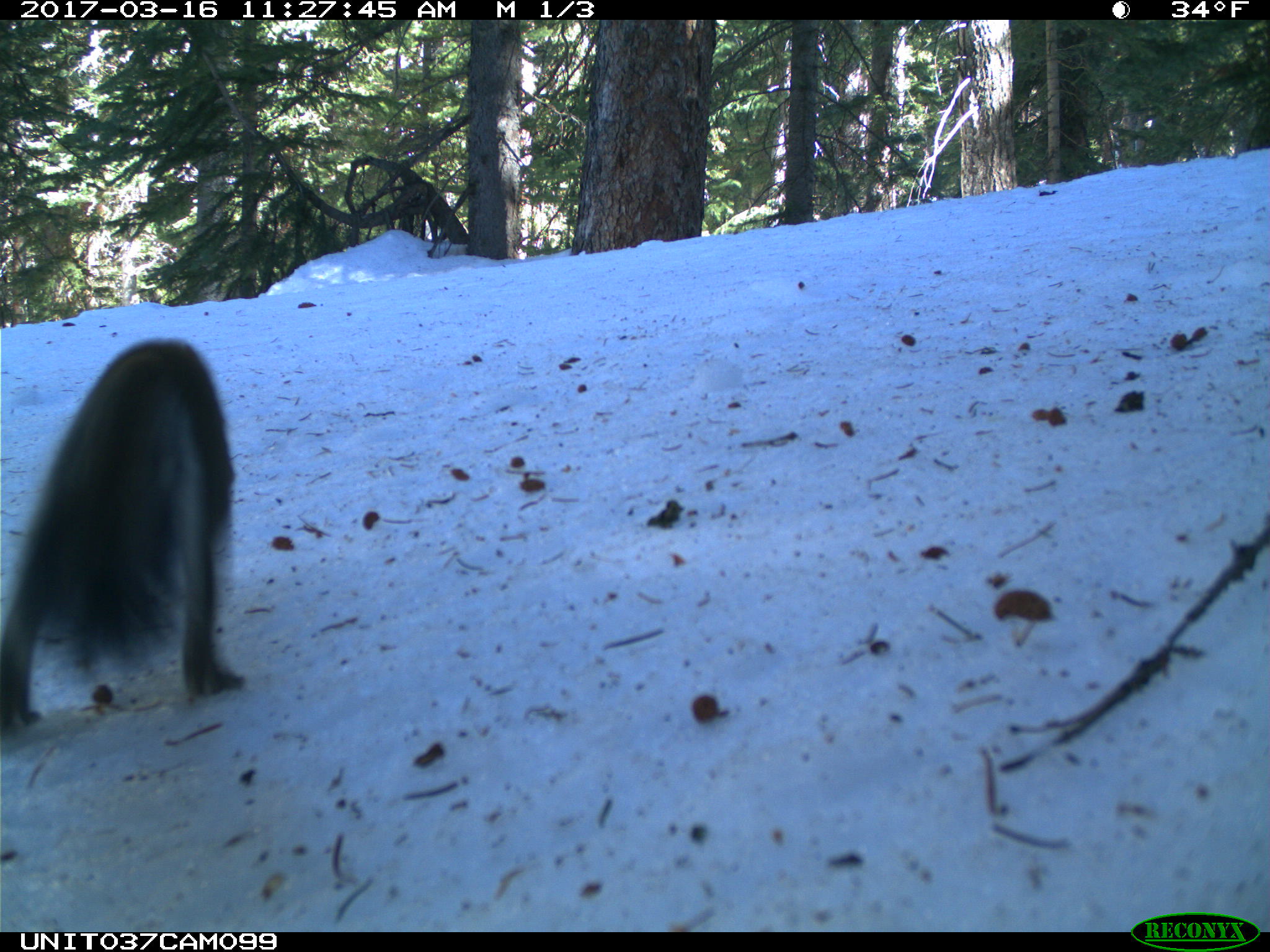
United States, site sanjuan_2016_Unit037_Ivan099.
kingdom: Animalia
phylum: Chordata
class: Mammalia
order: Rodentia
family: Sciuridae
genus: Tamiasciurus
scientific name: Tamiasciurus hudsonicus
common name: american red squirrel